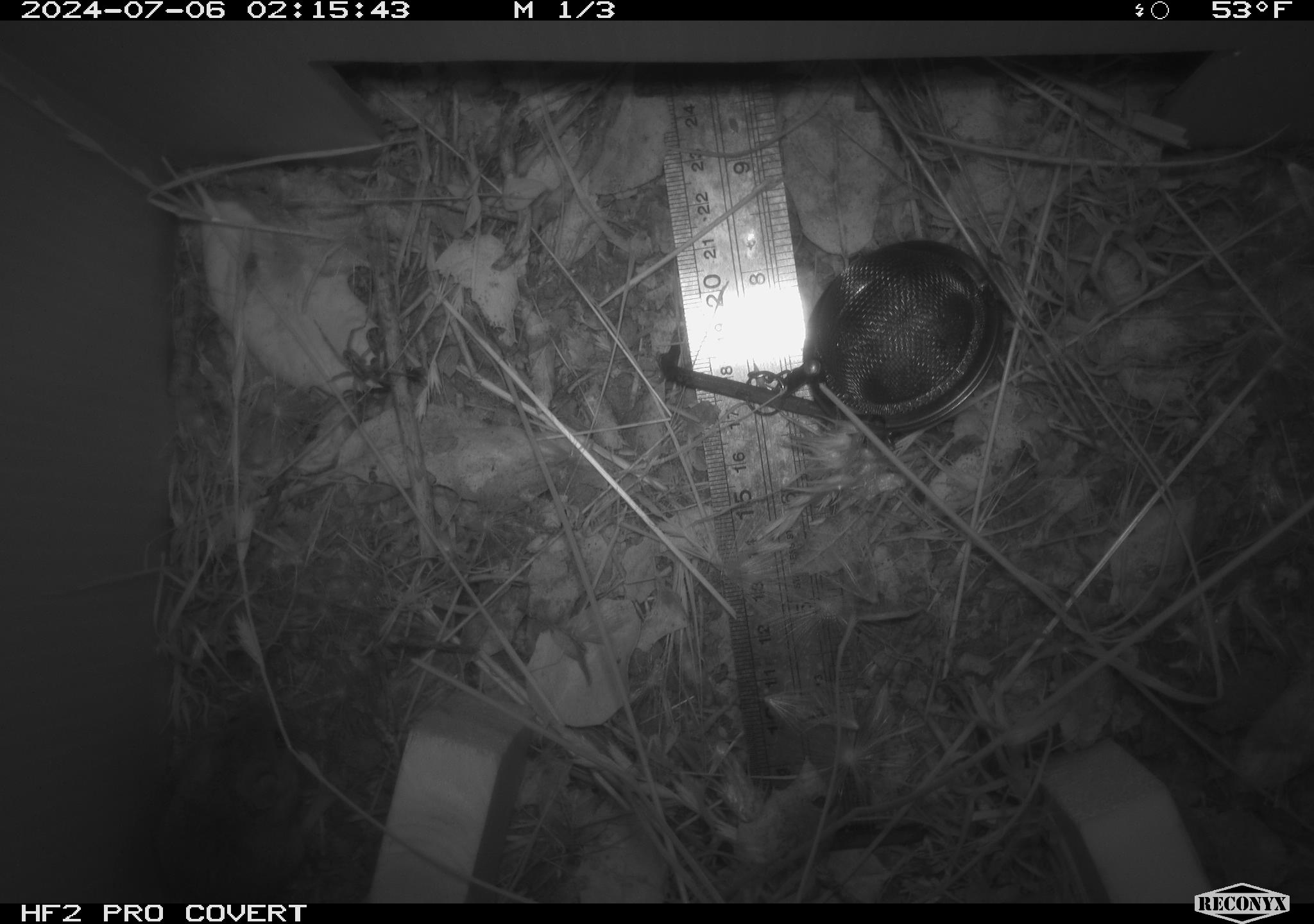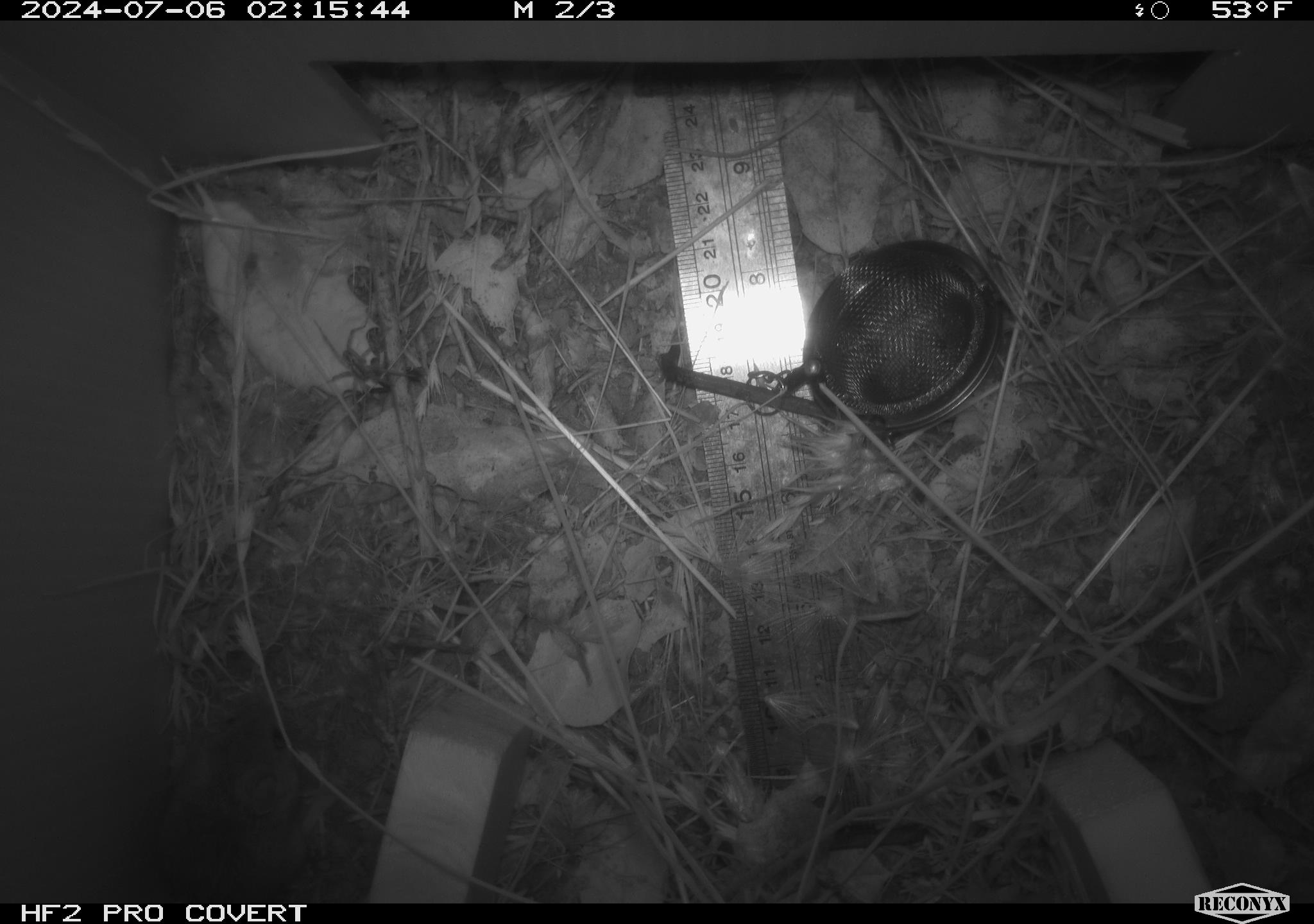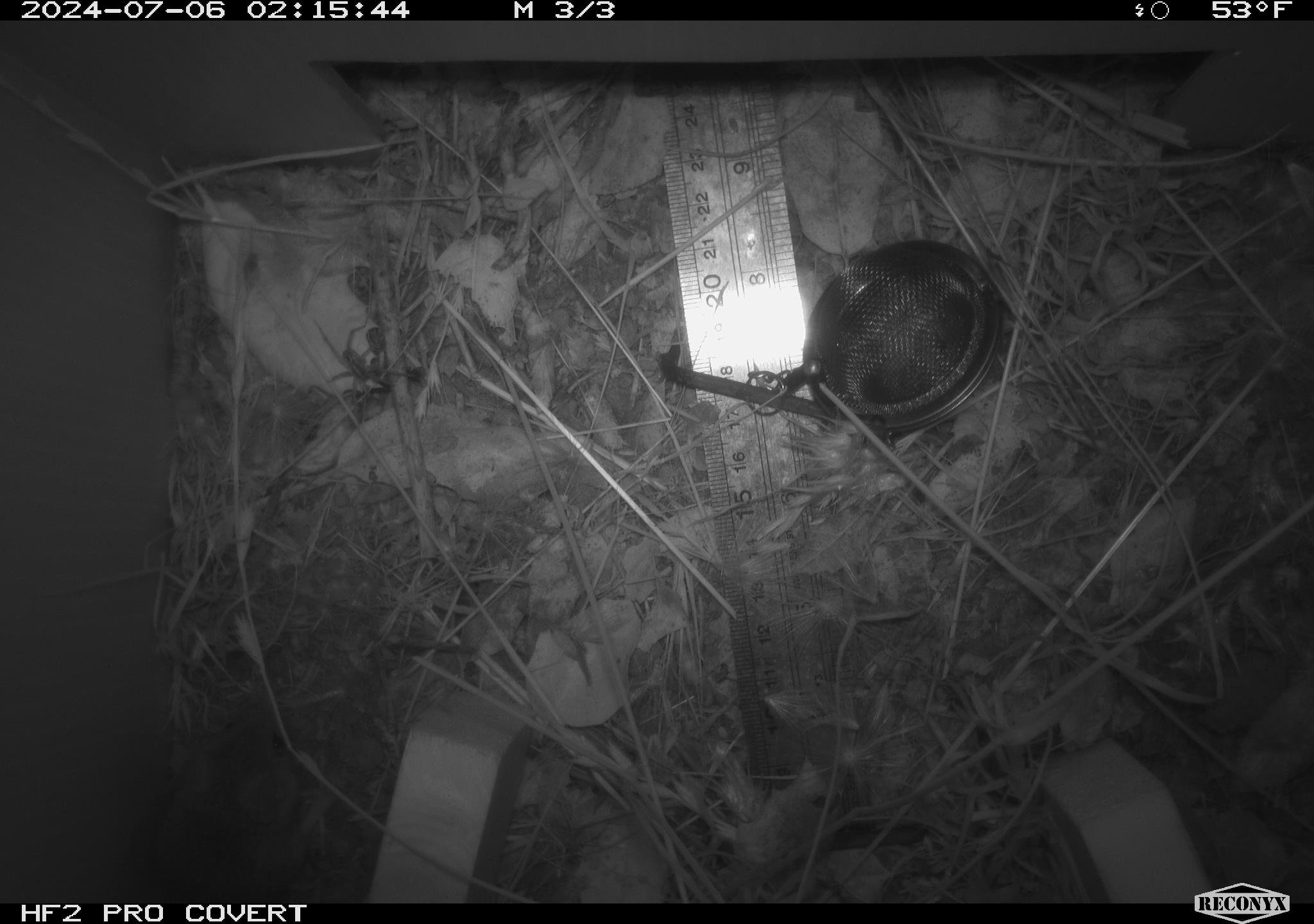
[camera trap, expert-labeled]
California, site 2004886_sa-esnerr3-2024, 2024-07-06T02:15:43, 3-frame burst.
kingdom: Animalia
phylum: Chordata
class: Mammalia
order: Rodentia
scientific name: Rodentia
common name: rodent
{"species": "rodent (Rodentia)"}